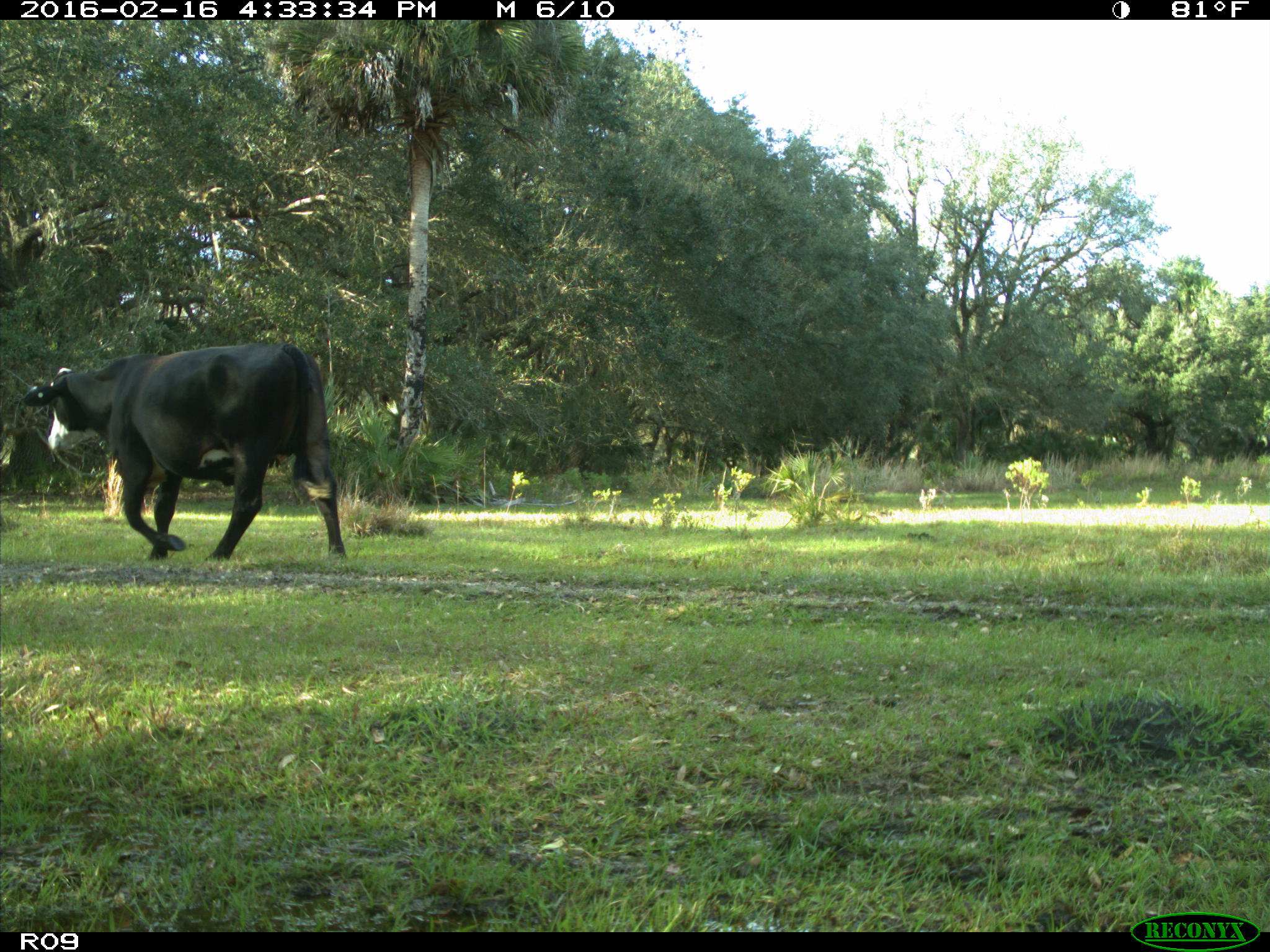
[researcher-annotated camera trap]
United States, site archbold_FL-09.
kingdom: Animalia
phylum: Chordata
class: Mammalia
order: Artiodactyla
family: Bovidae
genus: Bos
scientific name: Bos taurus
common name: domestic cow